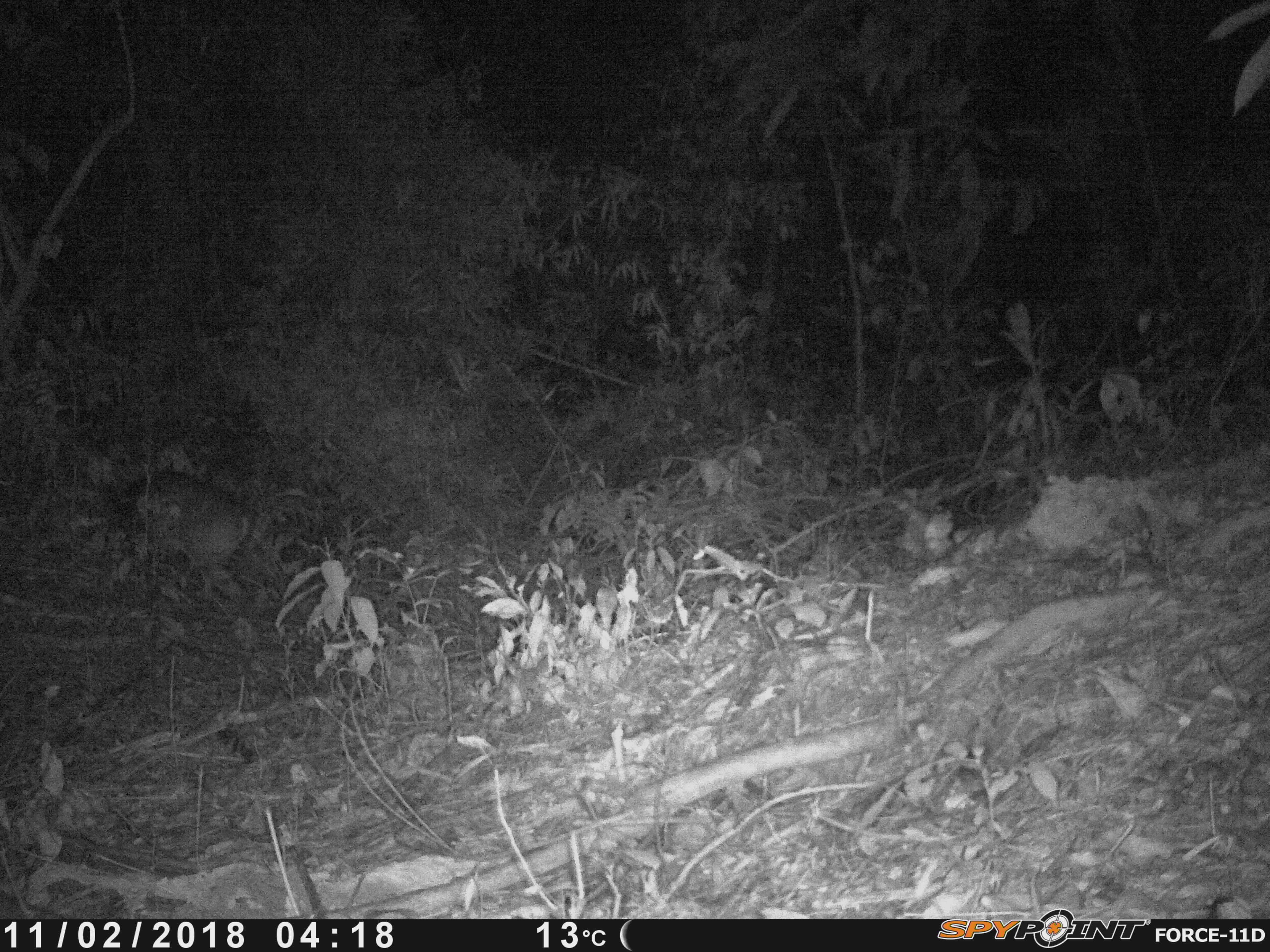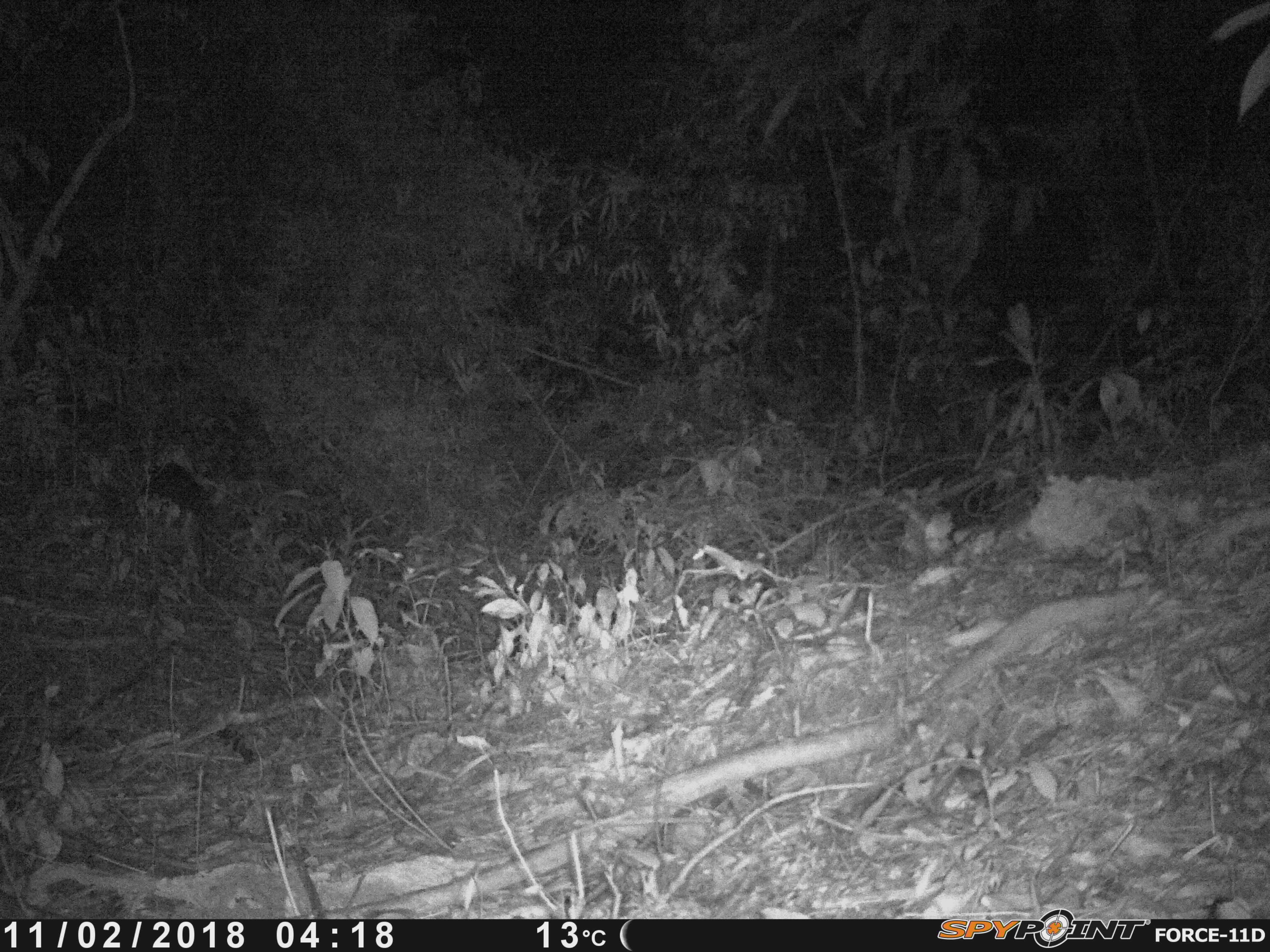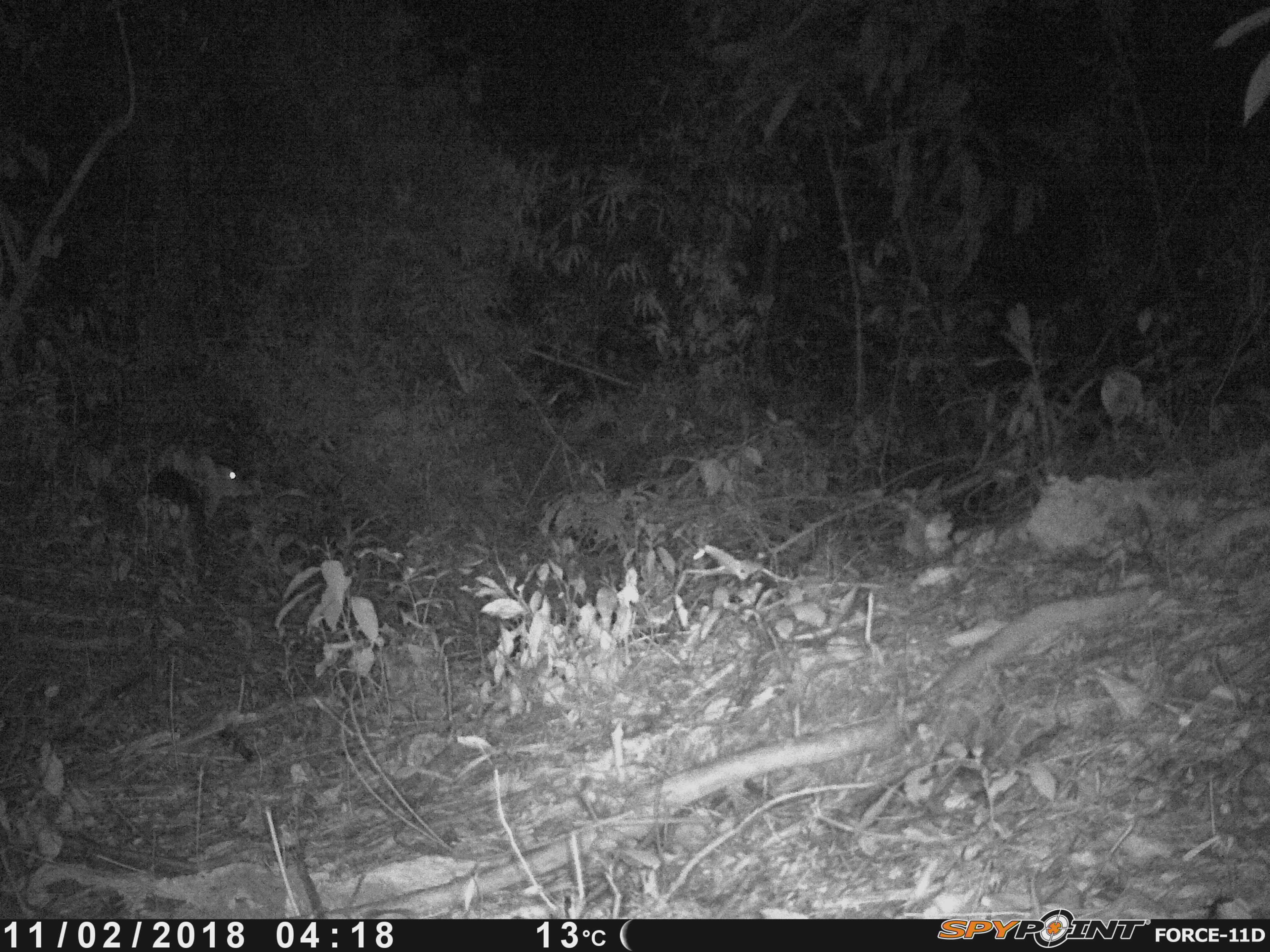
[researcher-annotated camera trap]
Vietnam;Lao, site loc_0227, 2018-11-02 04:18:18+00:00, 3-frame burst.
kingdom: Animalia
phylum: Chordata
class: Mammalia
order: Artiodactyla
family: Cervidae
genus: Muntiacus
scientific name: Muntiacus vuquangensis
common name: large-antlered muntjac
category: large antlered muntjac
Large antlered muntjac (large-antlered muntjac) (Muntiacus vuquangensis). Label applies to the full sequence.